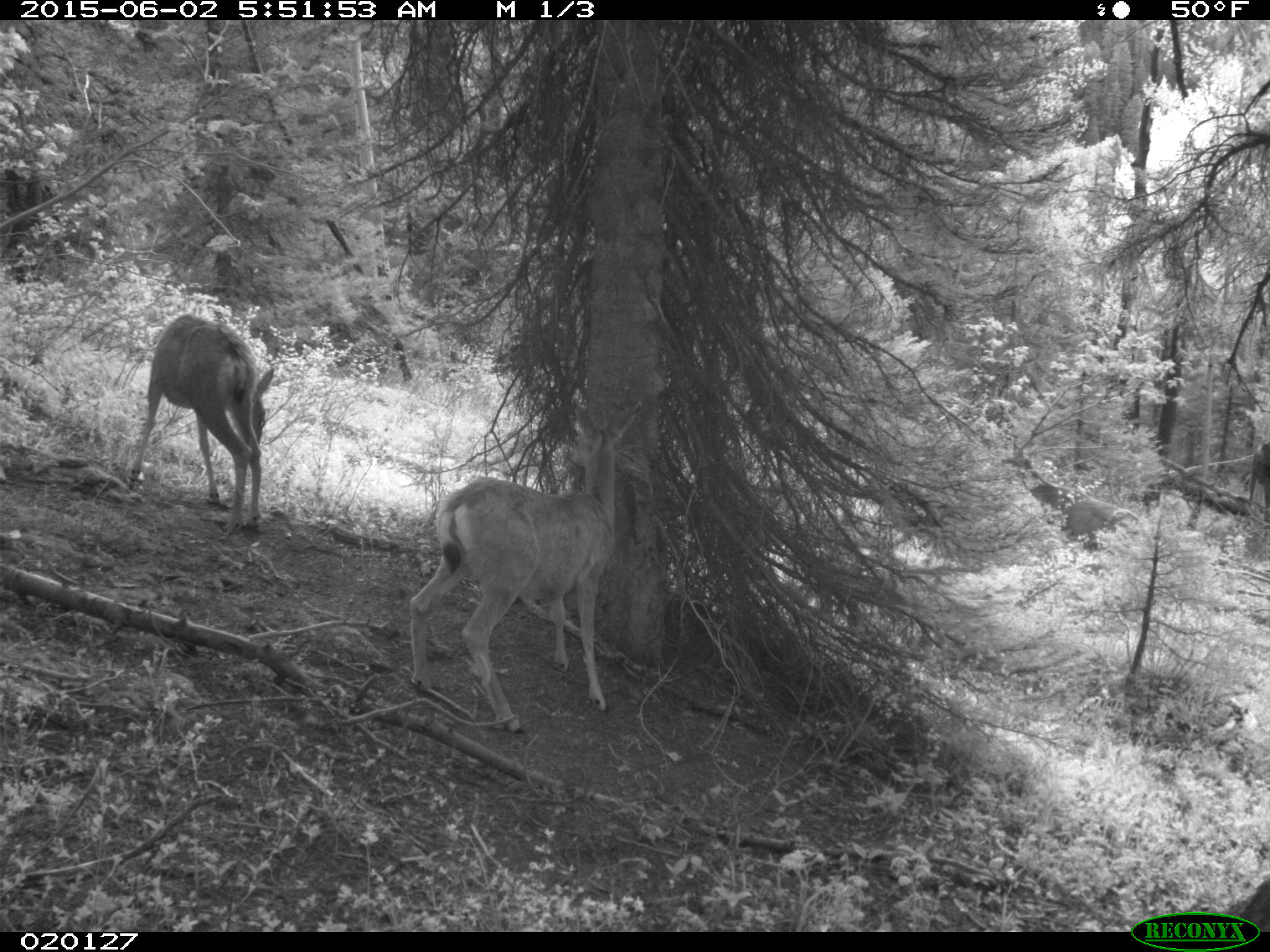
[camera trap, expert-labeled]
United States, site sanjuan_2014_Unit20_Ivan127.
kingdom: Animalia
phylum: Chordata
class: Mammalia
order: Artiodactyla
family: Cervidae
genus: Odocoileus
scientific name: Odocoileus hemionus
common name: mule deer